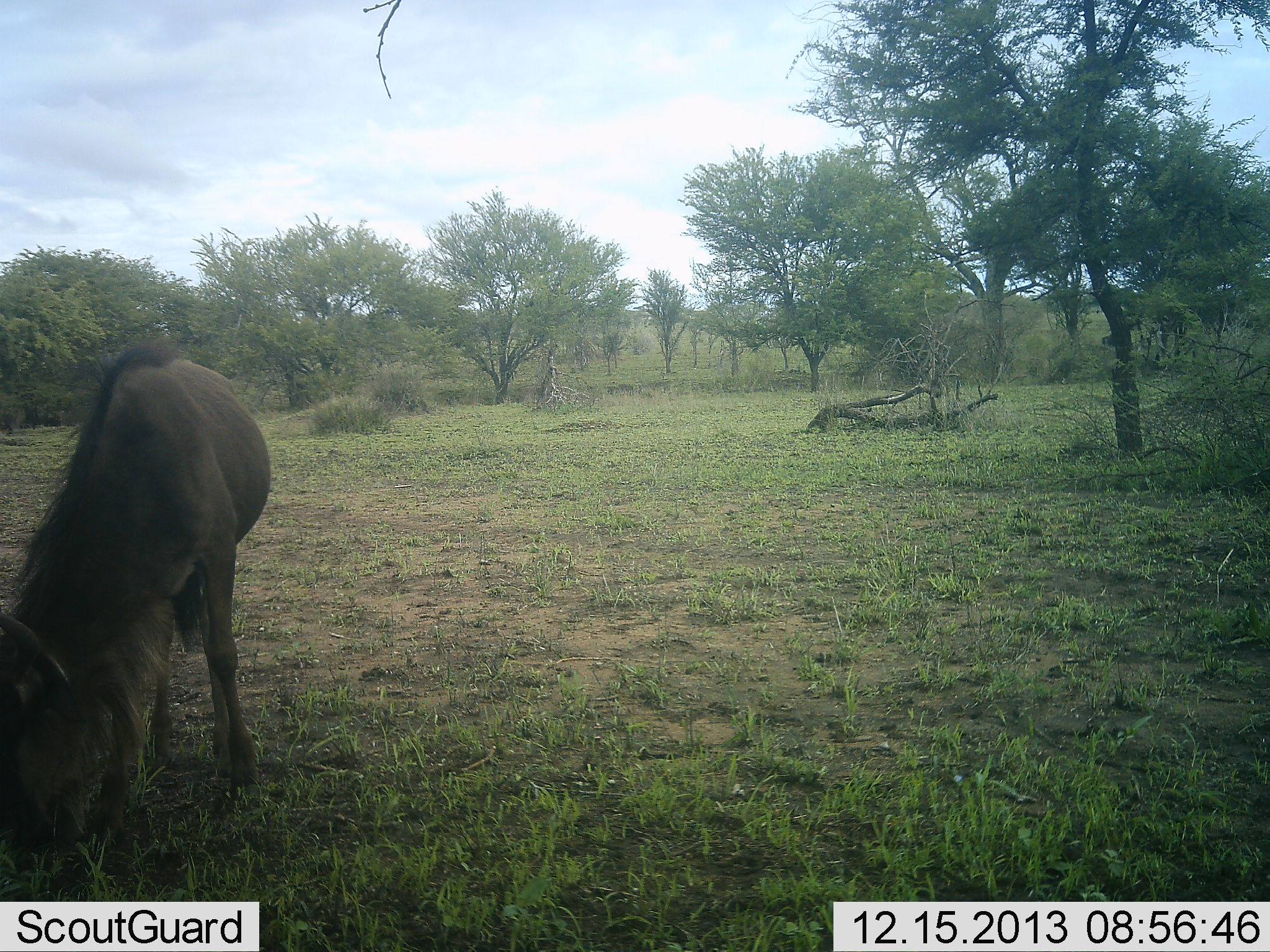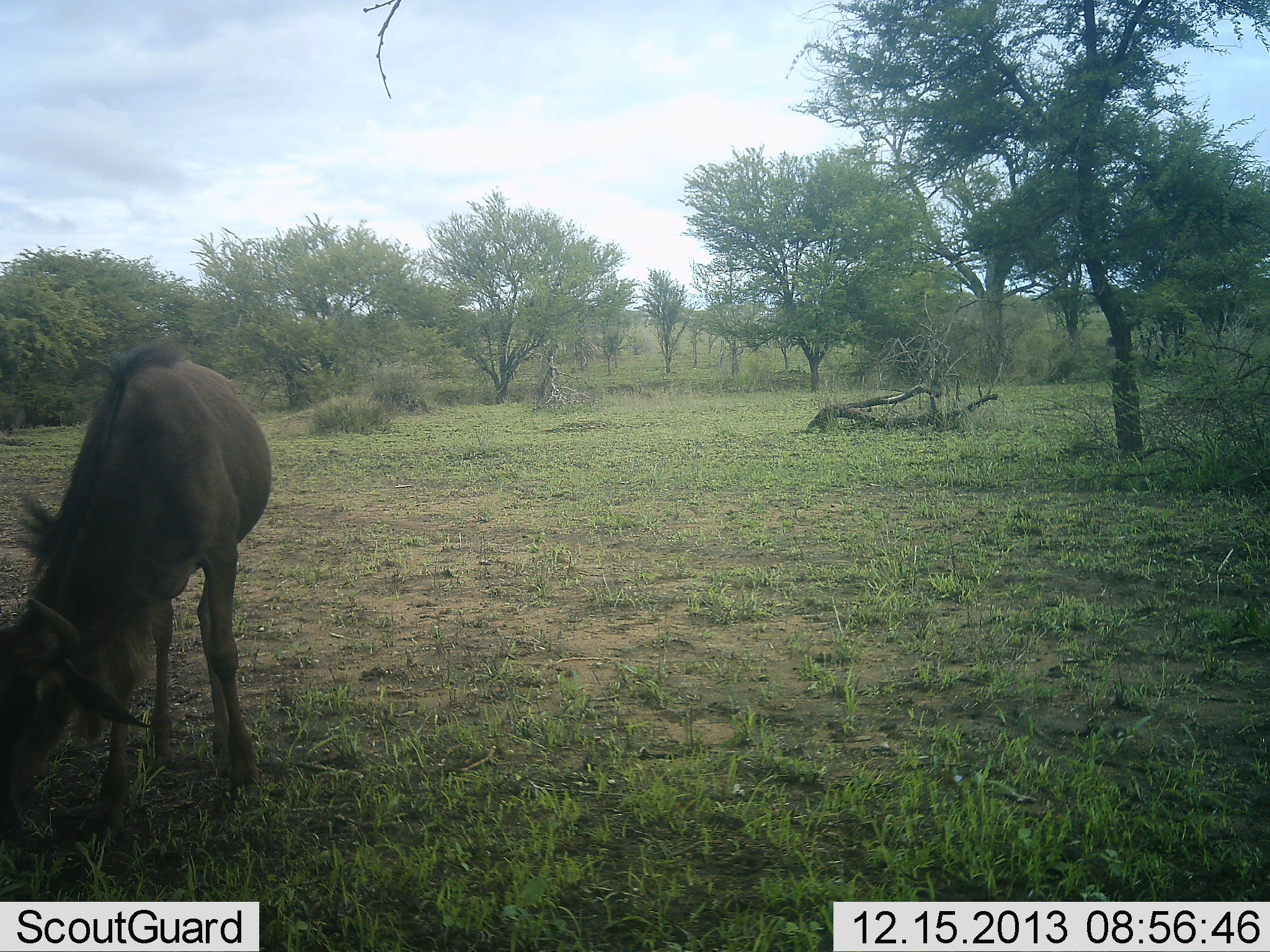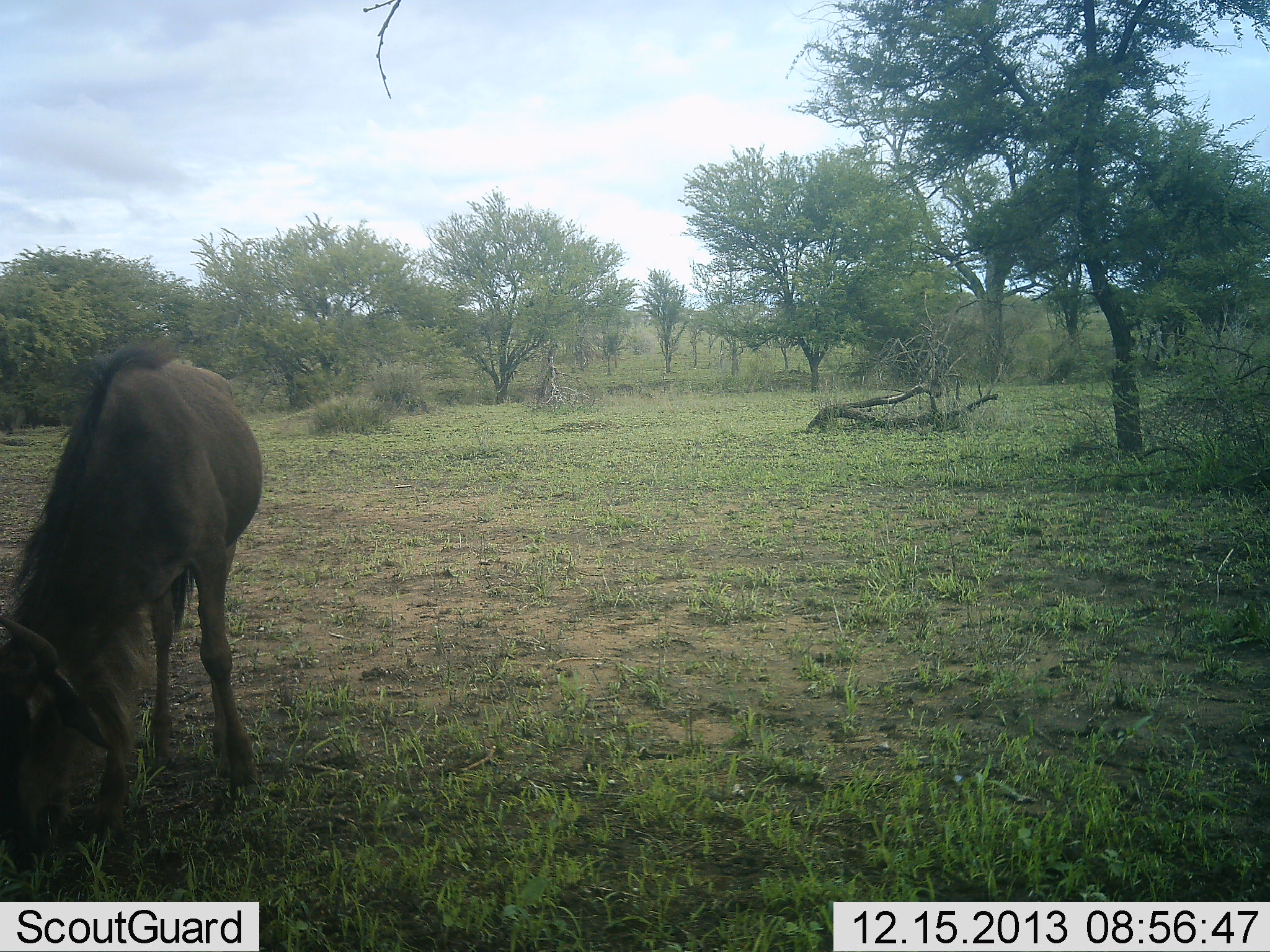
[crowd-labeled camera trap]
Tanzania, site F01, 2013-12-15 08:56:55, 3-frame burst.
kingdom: Animalia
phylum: Chordata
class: Mammalia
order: Artiodactyla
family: Bovidae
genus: Connochaetes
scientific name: Connochaetes taurinus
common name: blue wildebeest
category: wildebeest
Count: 1.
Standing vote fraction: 20%.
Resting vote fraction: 0%.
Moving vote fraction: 20%.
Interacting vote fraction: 0%.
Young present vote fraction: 0%.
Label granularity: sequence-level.